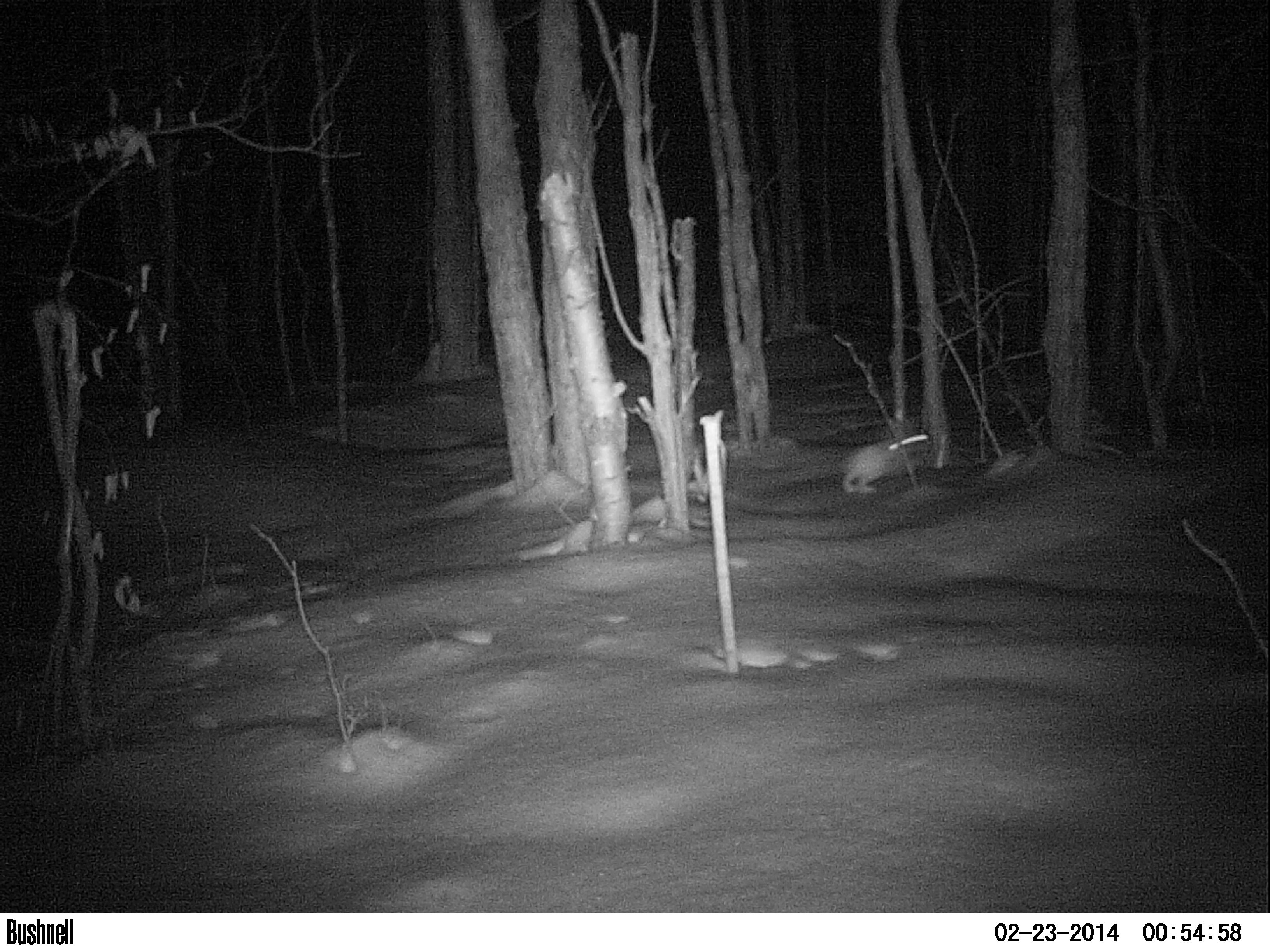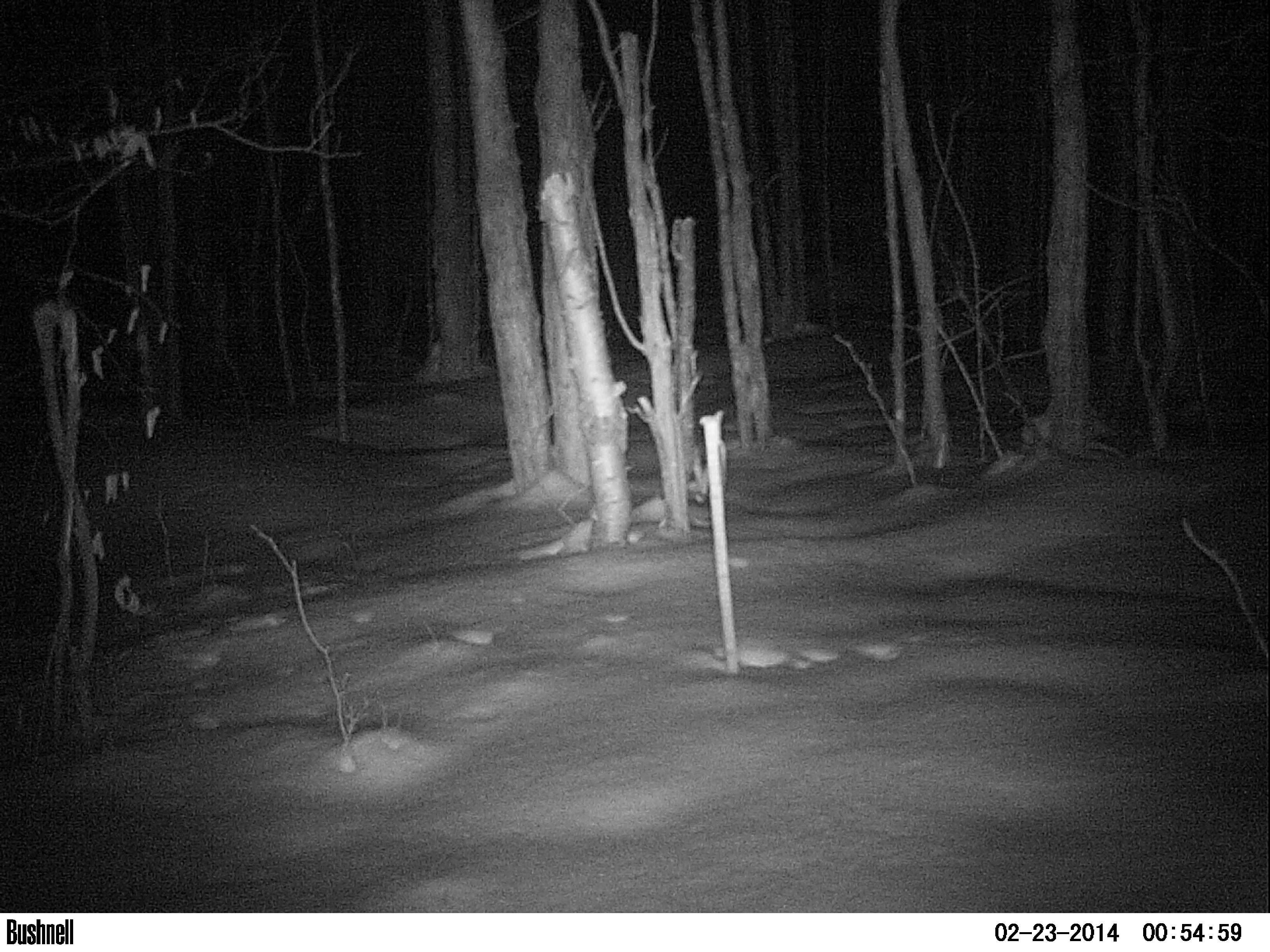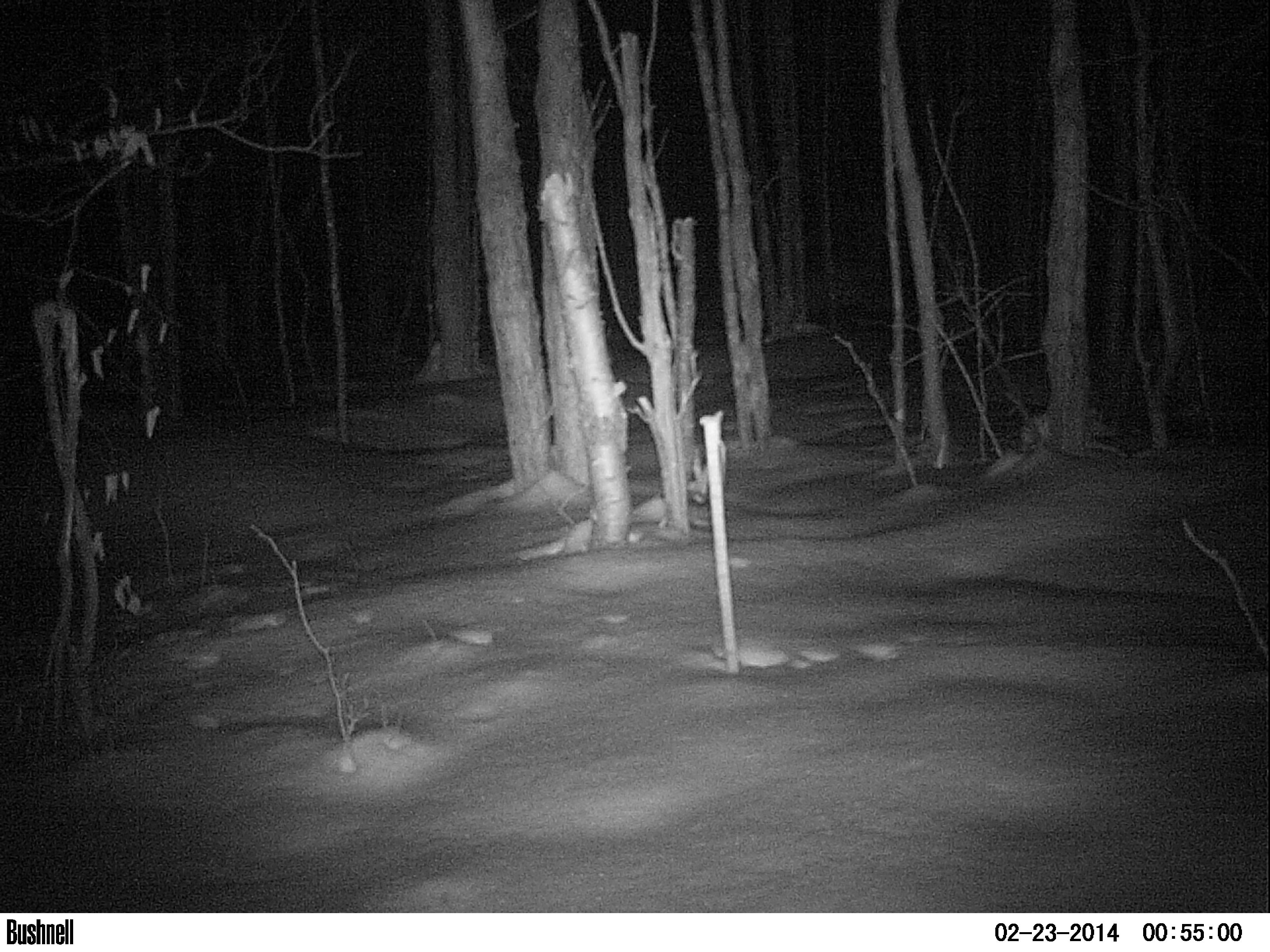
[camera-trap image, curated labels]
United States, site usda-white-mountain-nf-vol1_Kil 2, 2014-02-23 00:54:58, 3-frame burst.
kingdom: Animalia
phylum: Chordata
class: Mammalia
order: Lagomorpha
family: Leporidae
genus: Lepus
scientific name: Lepus americanus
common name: snowshoe hare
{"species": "snowshoe hare (Lepus americanus)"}